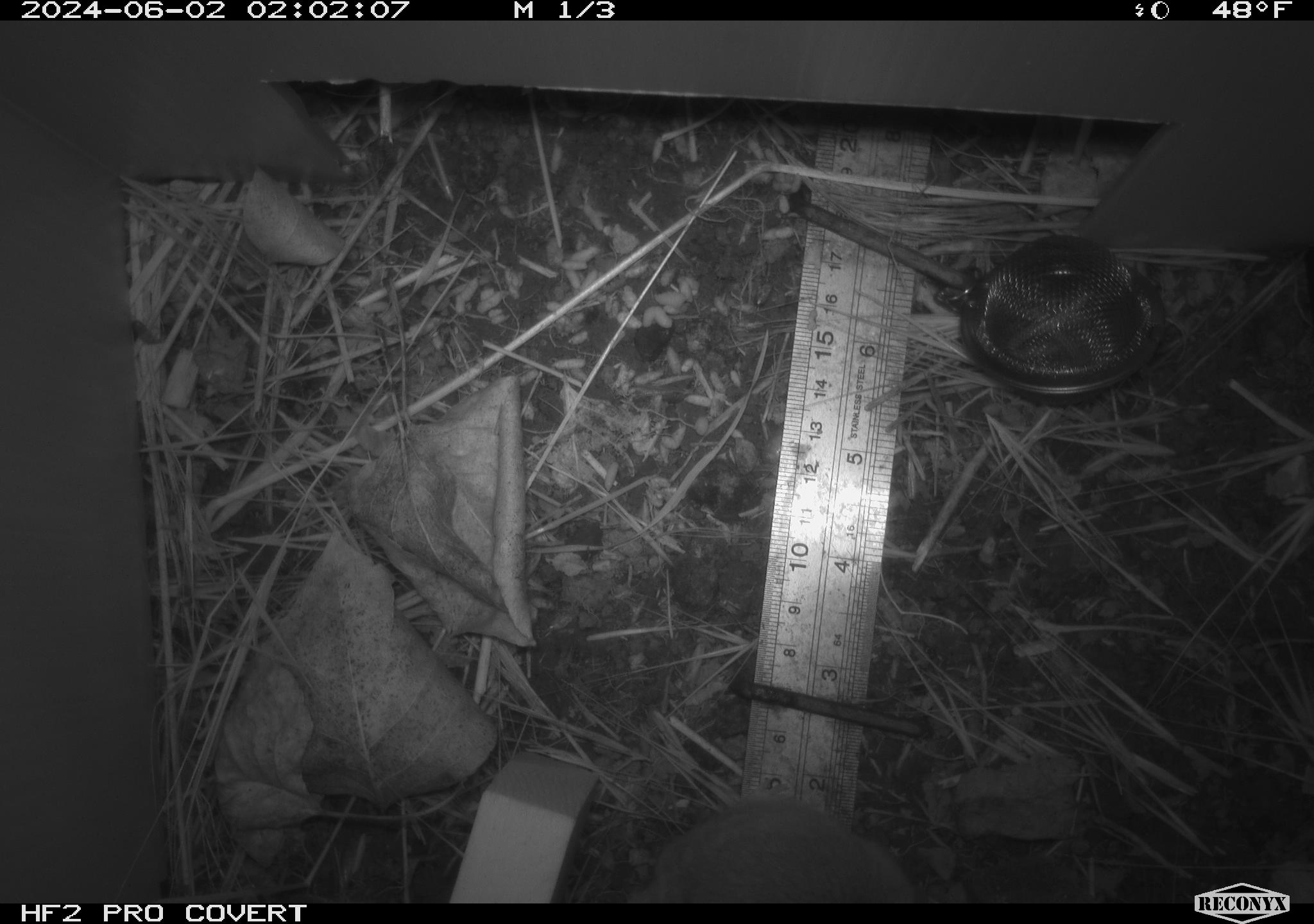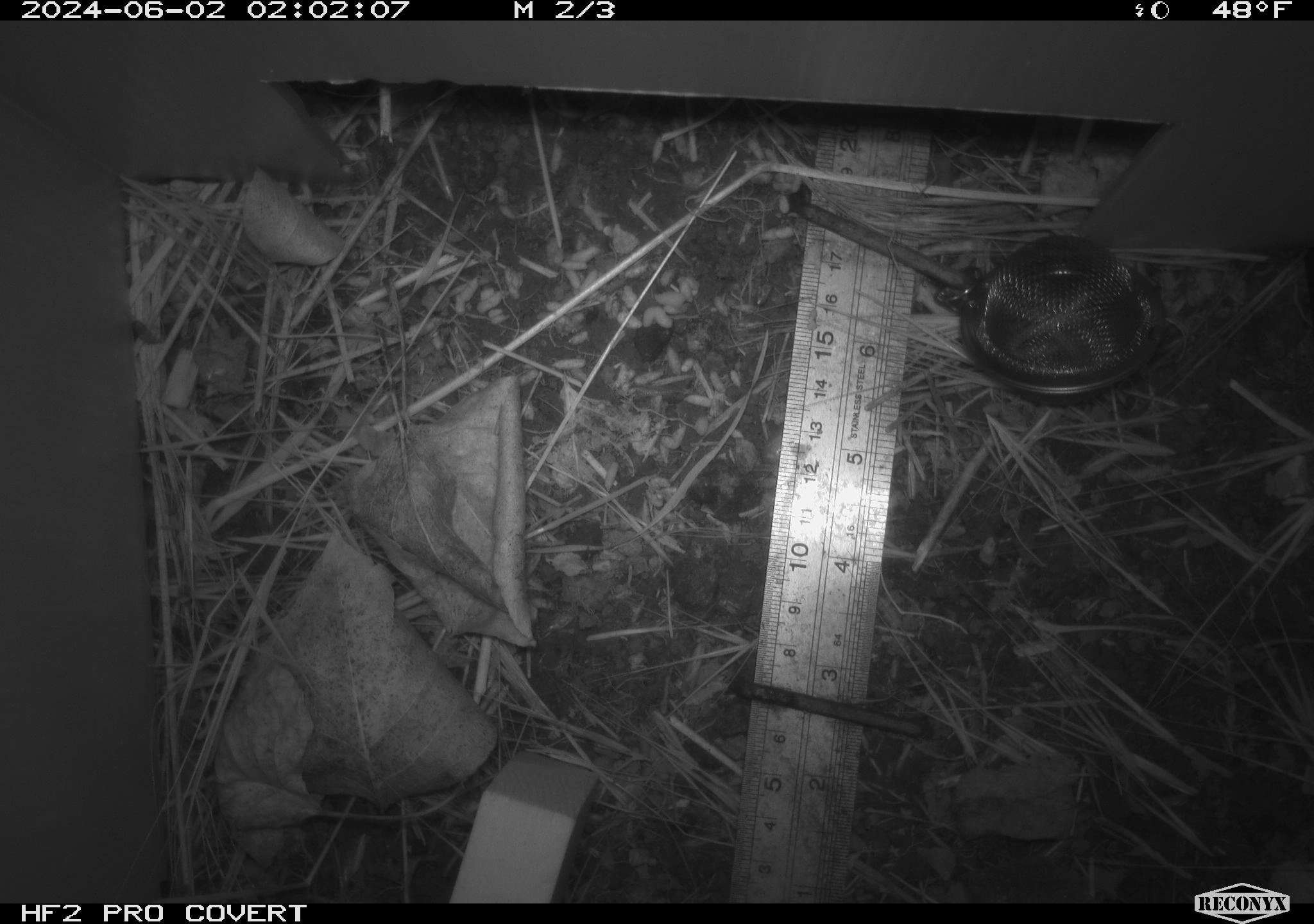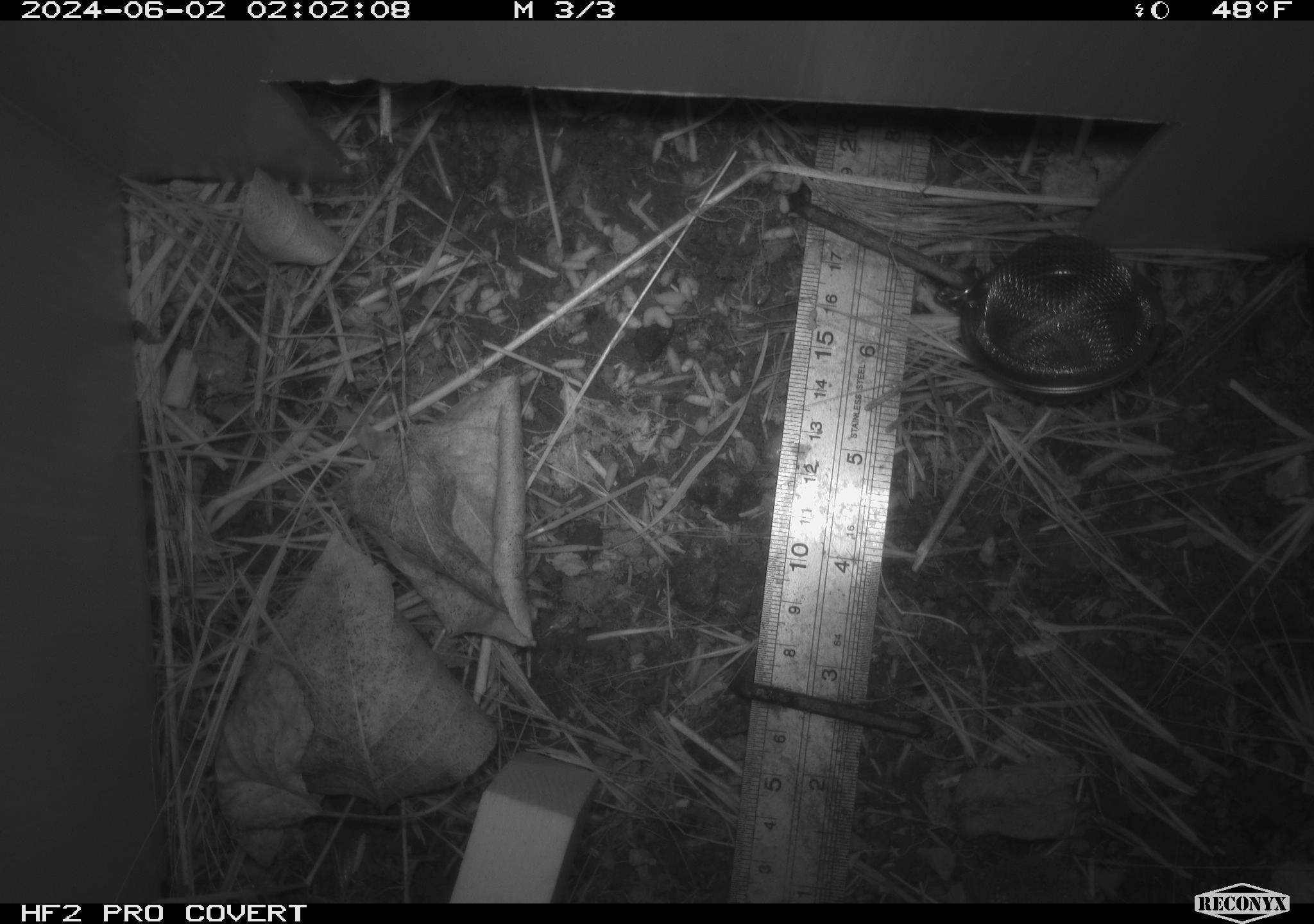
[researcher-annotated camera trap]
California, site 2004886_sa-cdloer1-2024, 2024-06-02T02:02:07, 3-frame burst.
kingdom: Animalia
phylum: Chordata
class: Mammalia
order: Rodentia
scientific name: Rodentia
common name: mouse species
Mouse species (Rodentia).